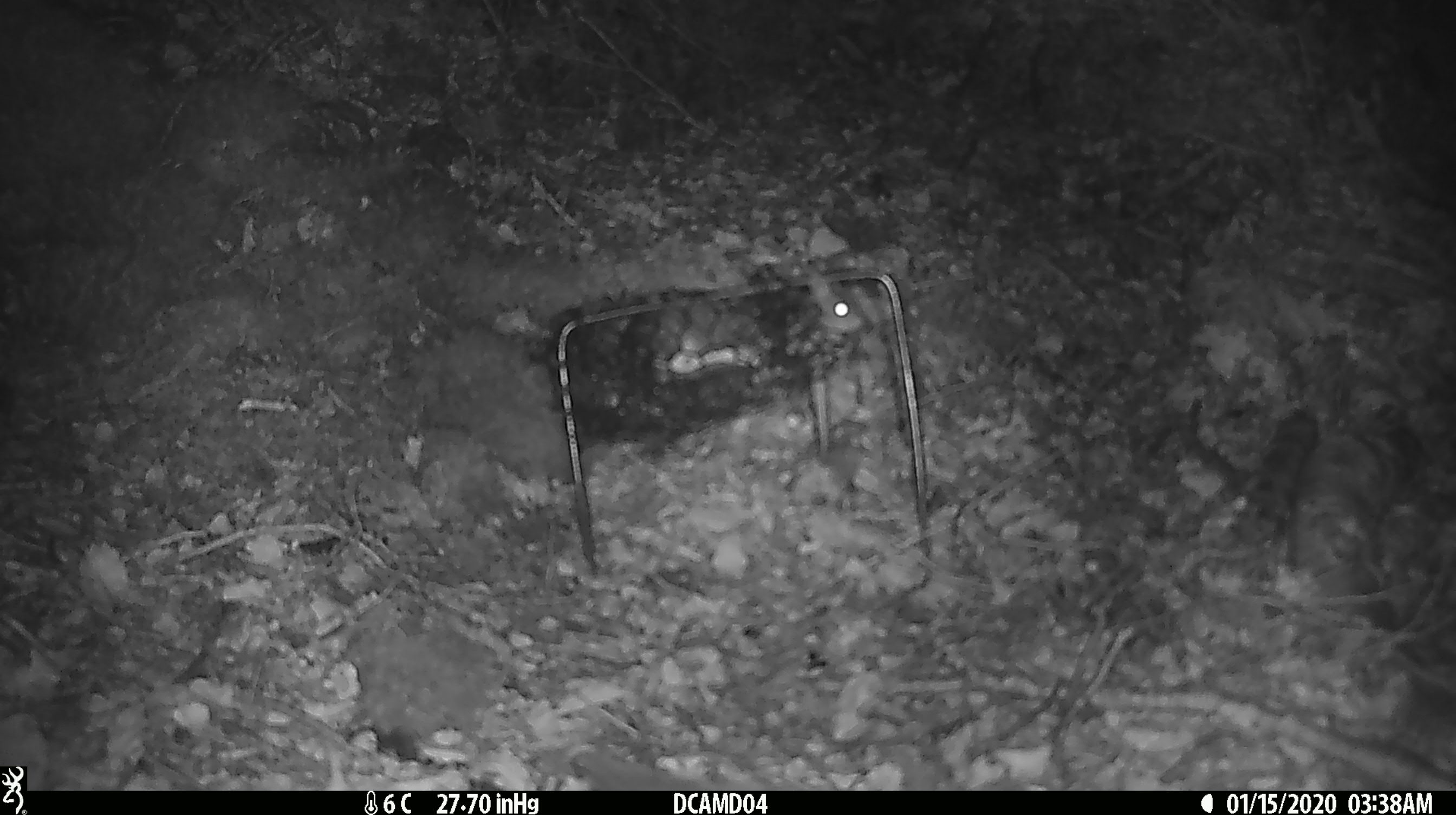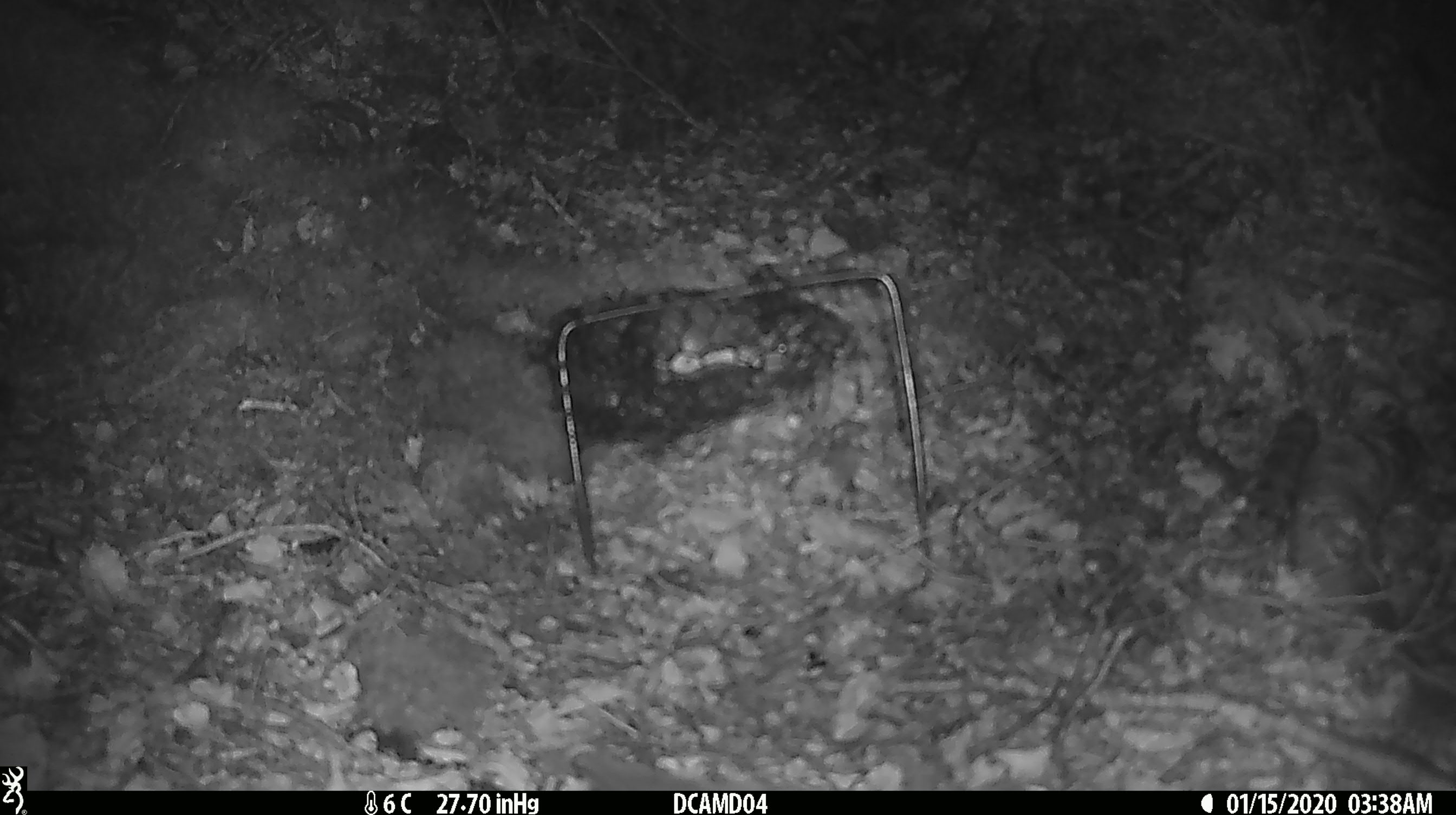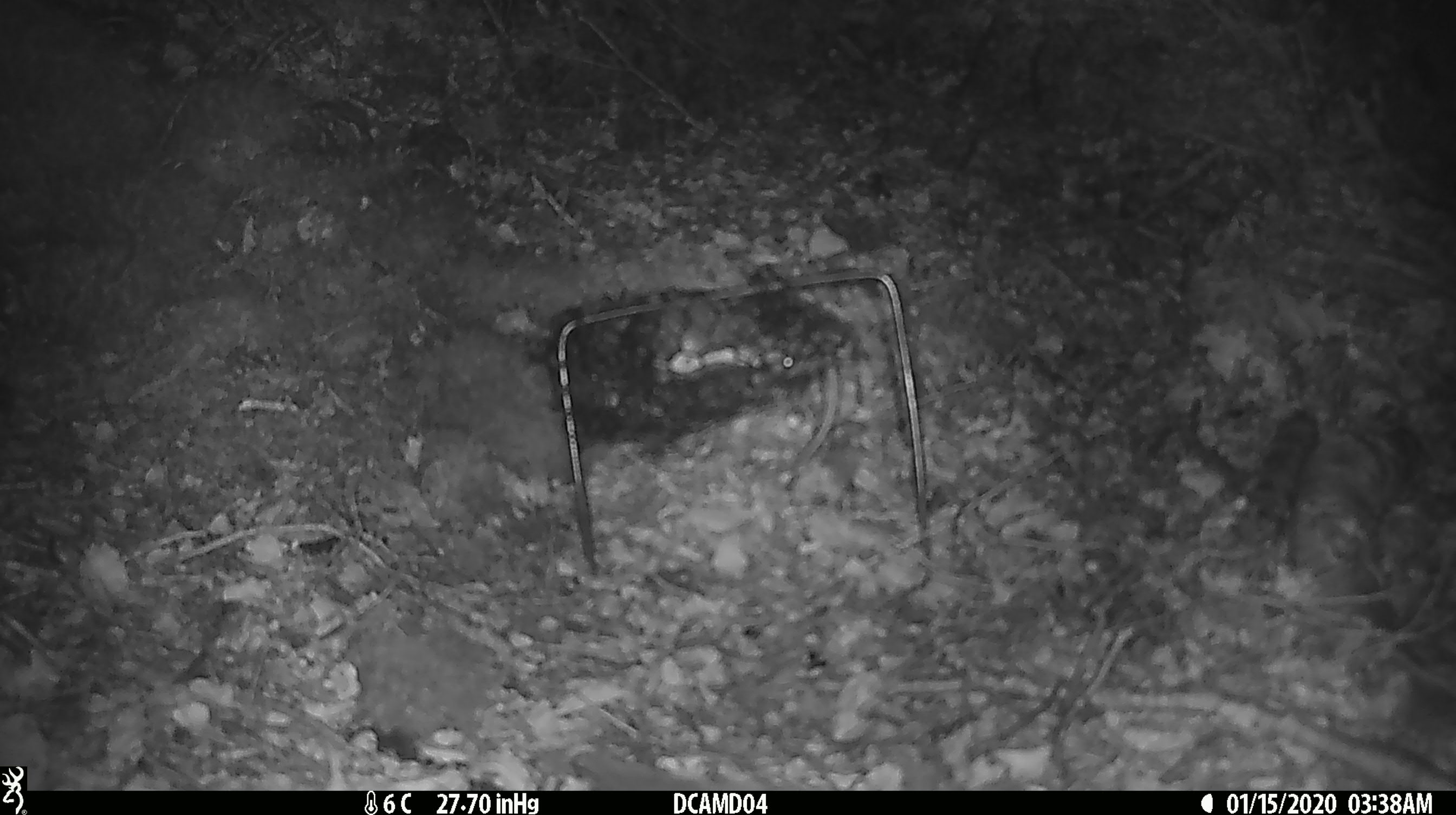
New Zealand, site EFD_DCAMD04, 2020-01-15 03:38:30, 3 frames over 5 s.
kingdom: Animalia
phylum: Chordata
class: Mammalia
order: Rodentia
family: Muridae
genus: Mus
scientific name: Mus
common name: mouse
Mouse (Mus).